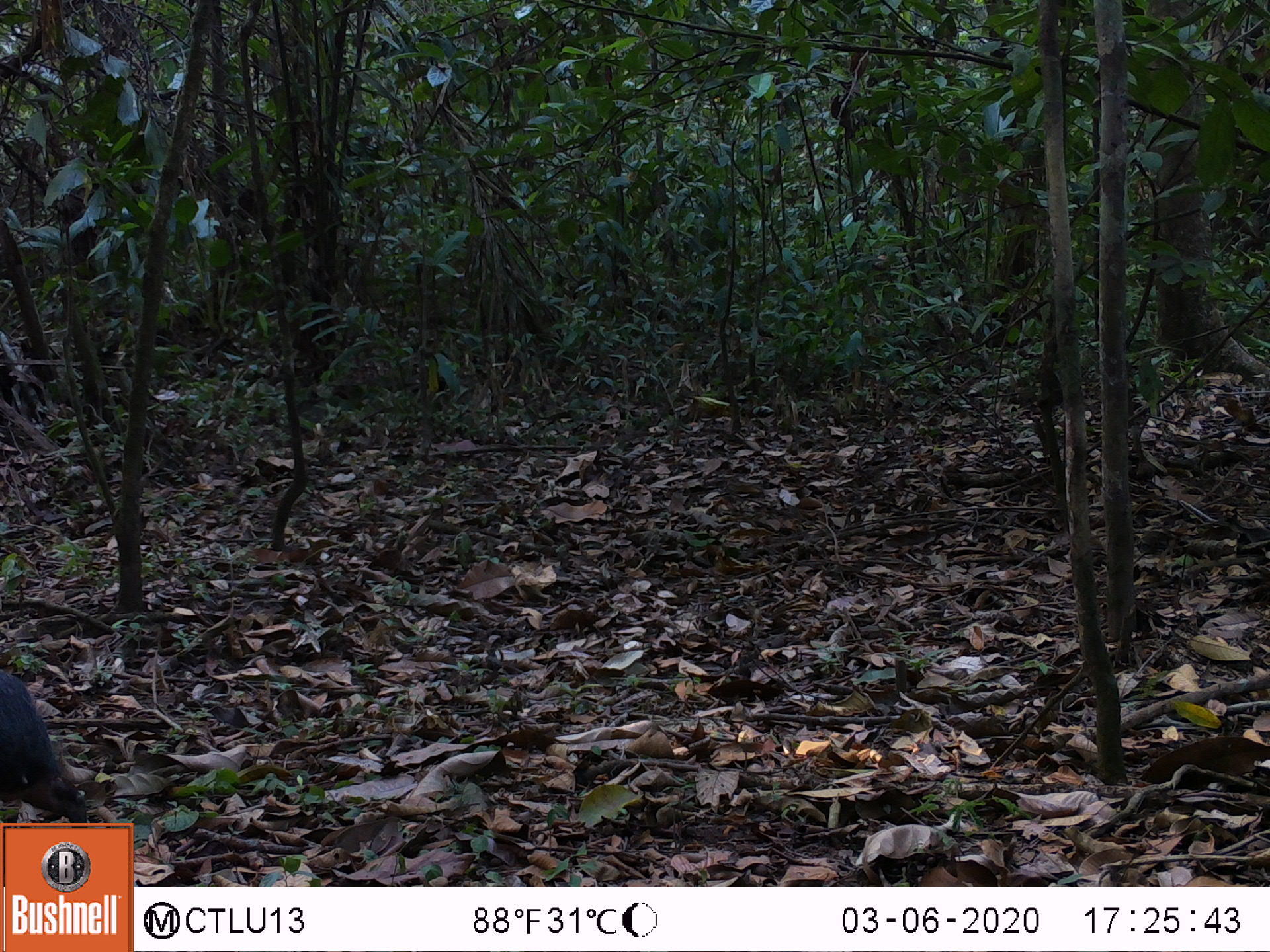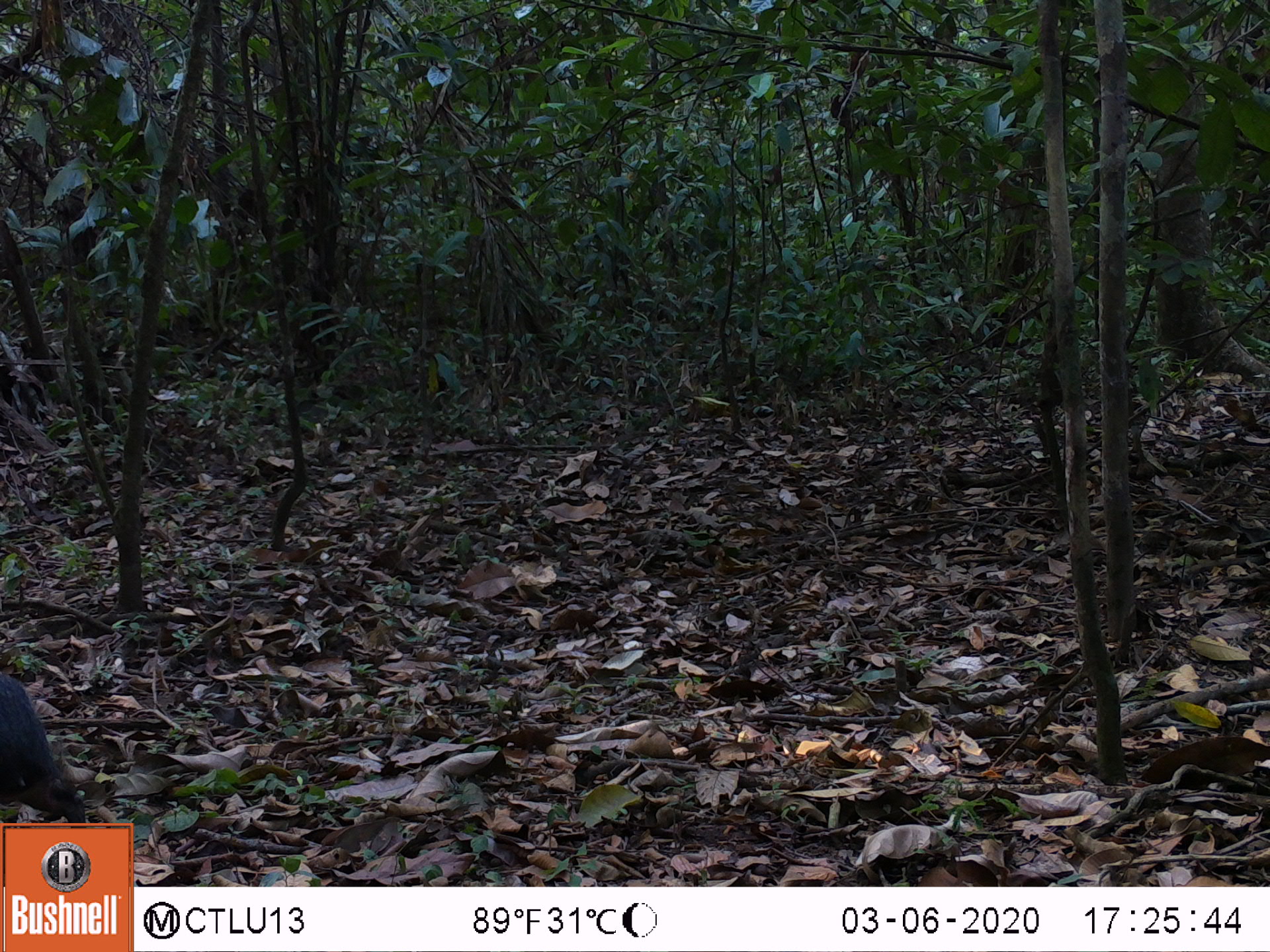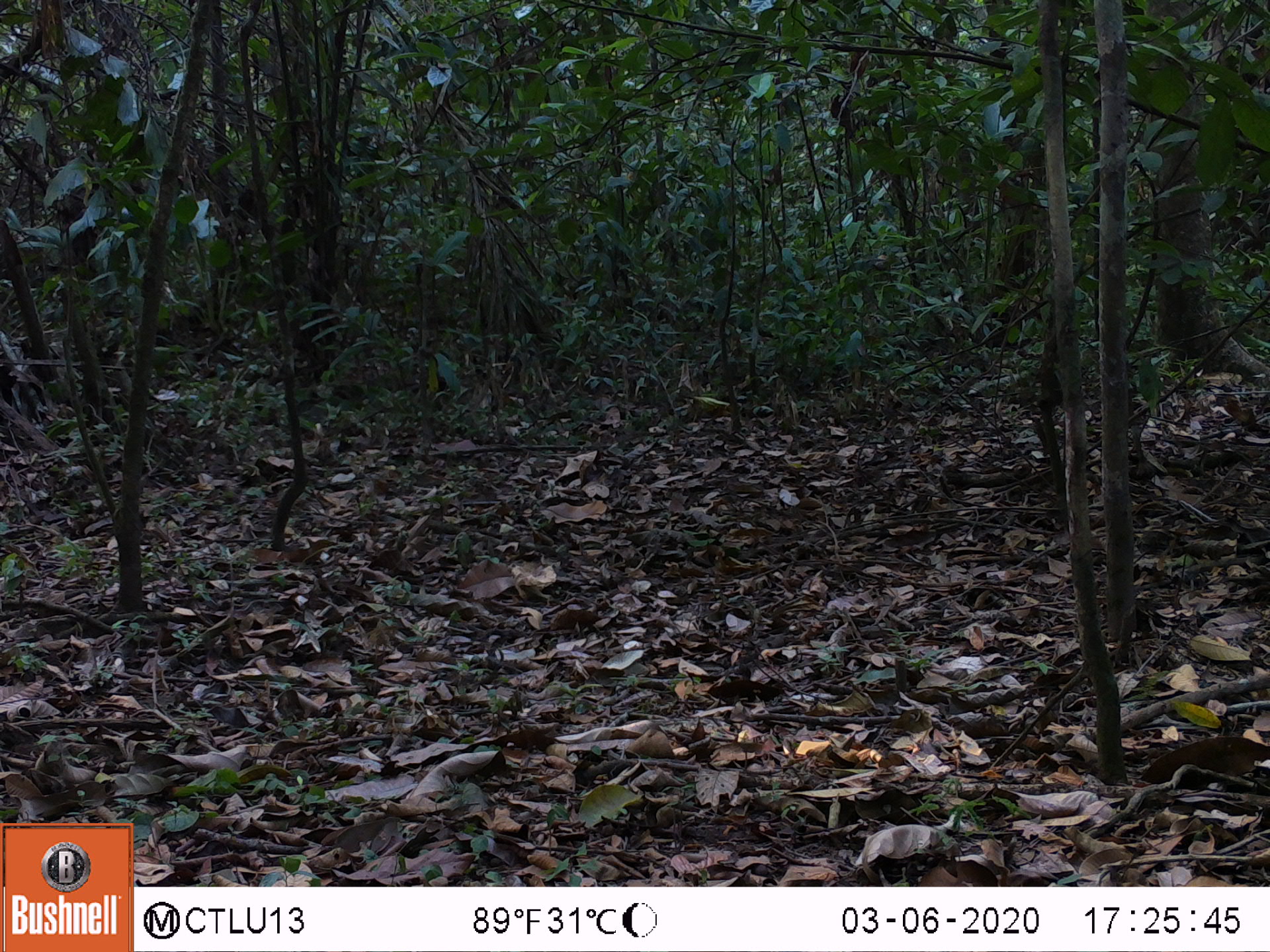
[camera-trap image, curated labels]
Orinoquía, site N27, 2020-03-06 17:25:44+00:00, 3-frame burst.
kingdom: Animalia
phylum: Chordata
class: Mammalia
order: Rodentia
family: Dasyproctidae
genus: Dasyprocta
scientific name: Dasyprocta fuliginosa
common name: black agouti